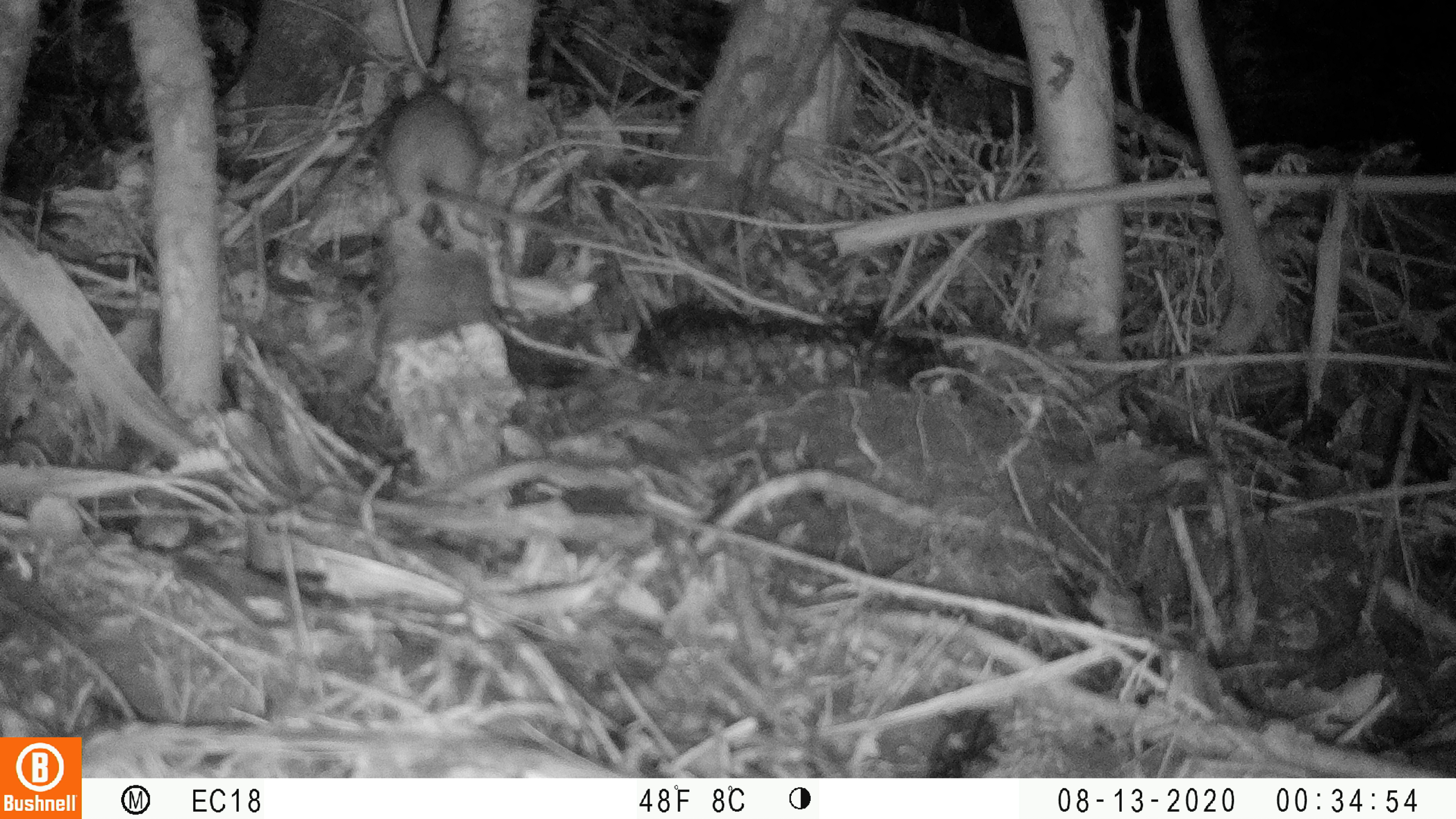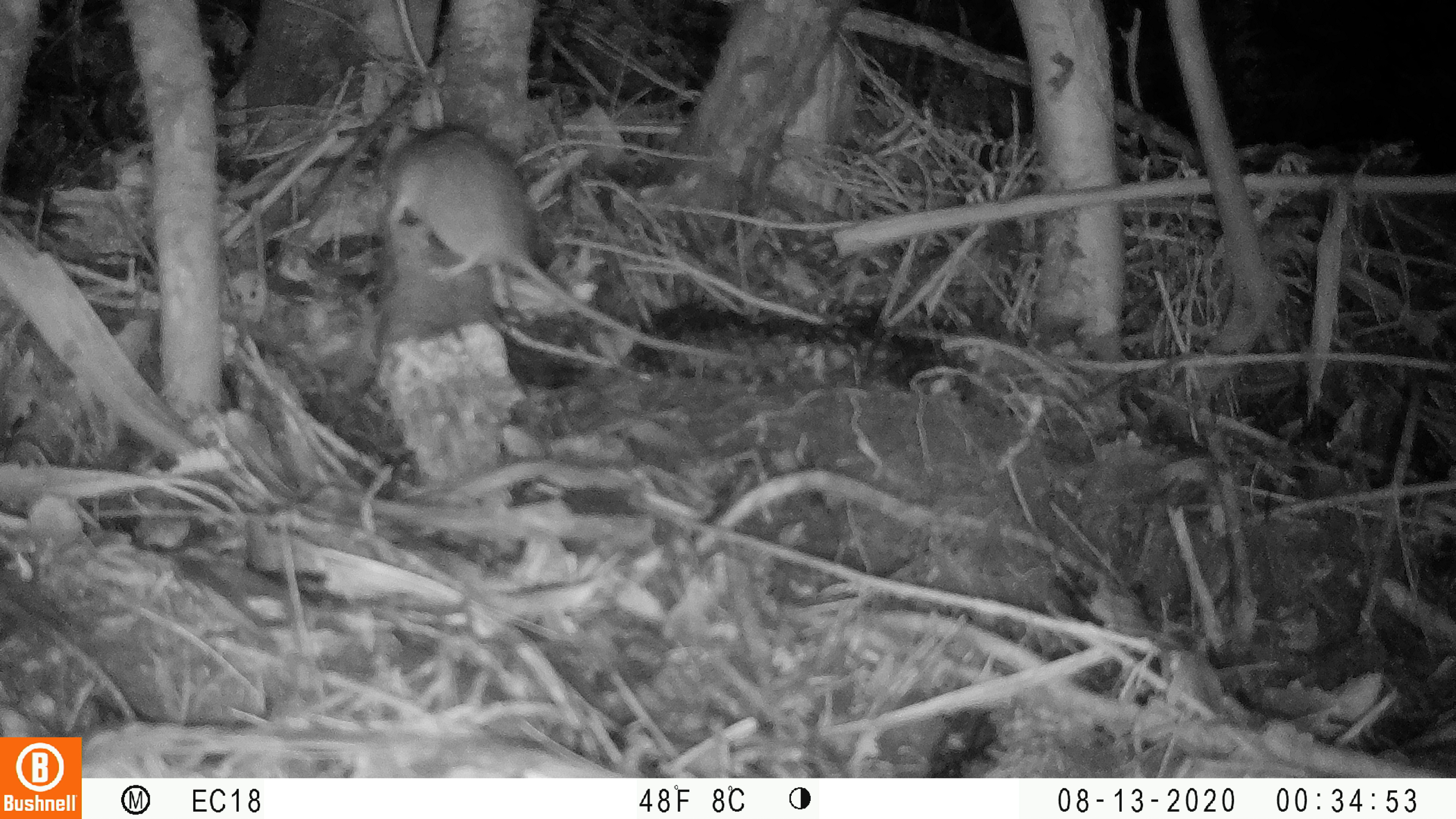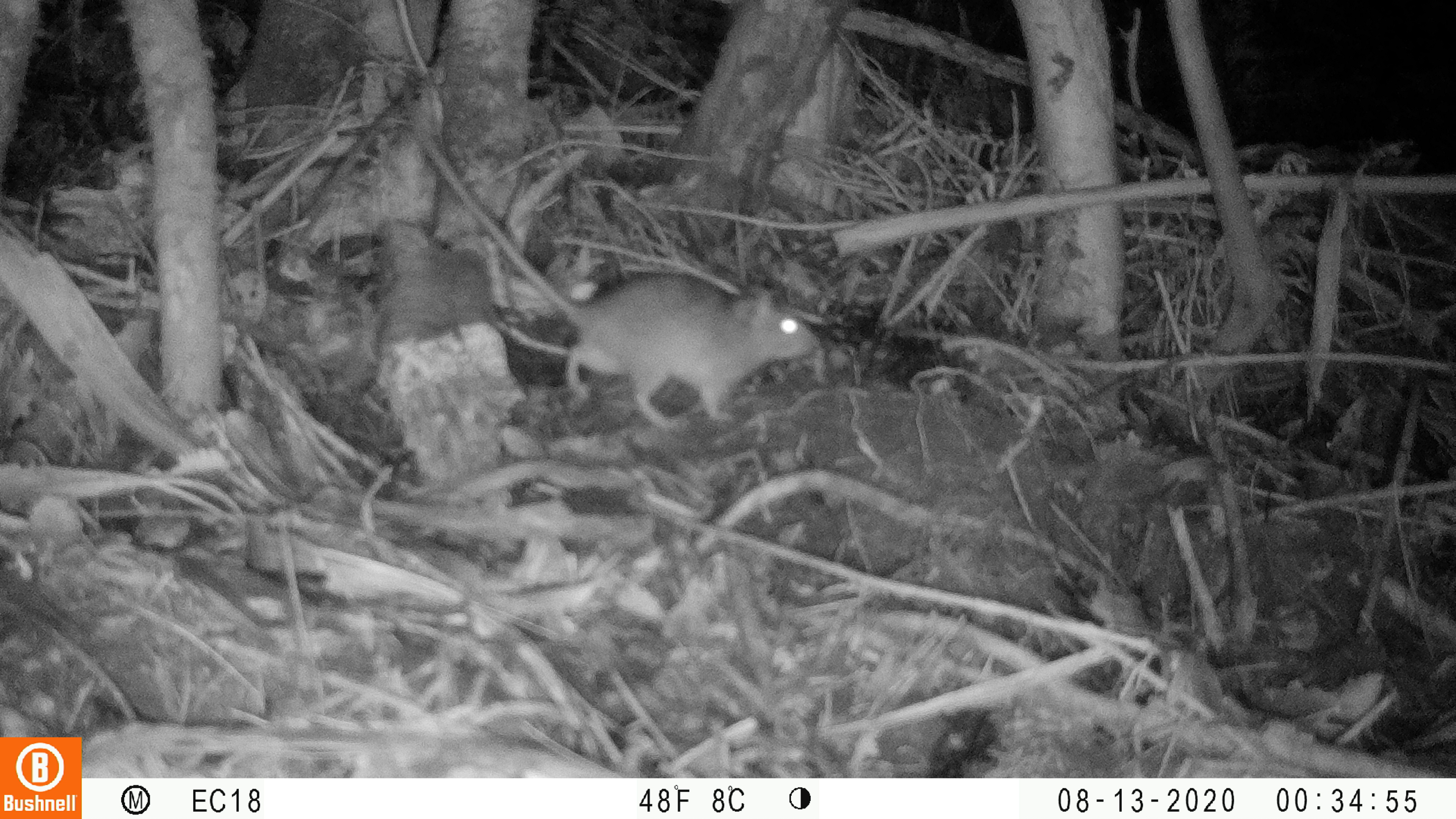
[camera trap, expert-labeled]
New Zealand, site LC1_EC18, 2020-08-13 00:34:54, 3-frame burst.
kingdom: Animalia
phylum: Chordata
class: Mammalia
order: Rodentia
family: Muridae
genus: Rattus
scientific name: Rattus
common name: rat